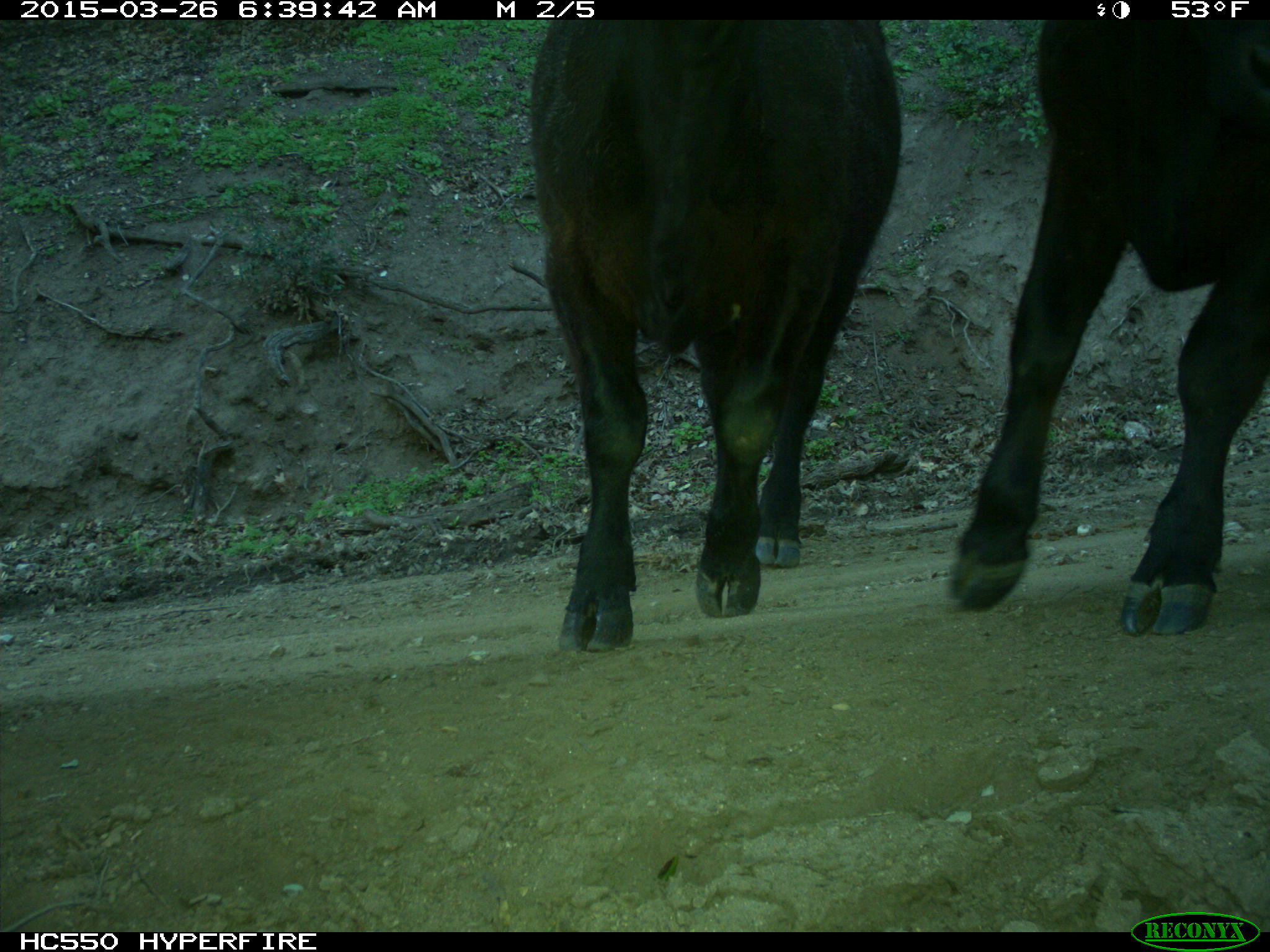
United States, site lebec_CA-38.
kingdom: Animalia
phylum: Chordata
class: Mammalia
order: Artiodactyla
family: Bovidae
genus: Bos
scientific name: Bos taurus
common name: domestic cow